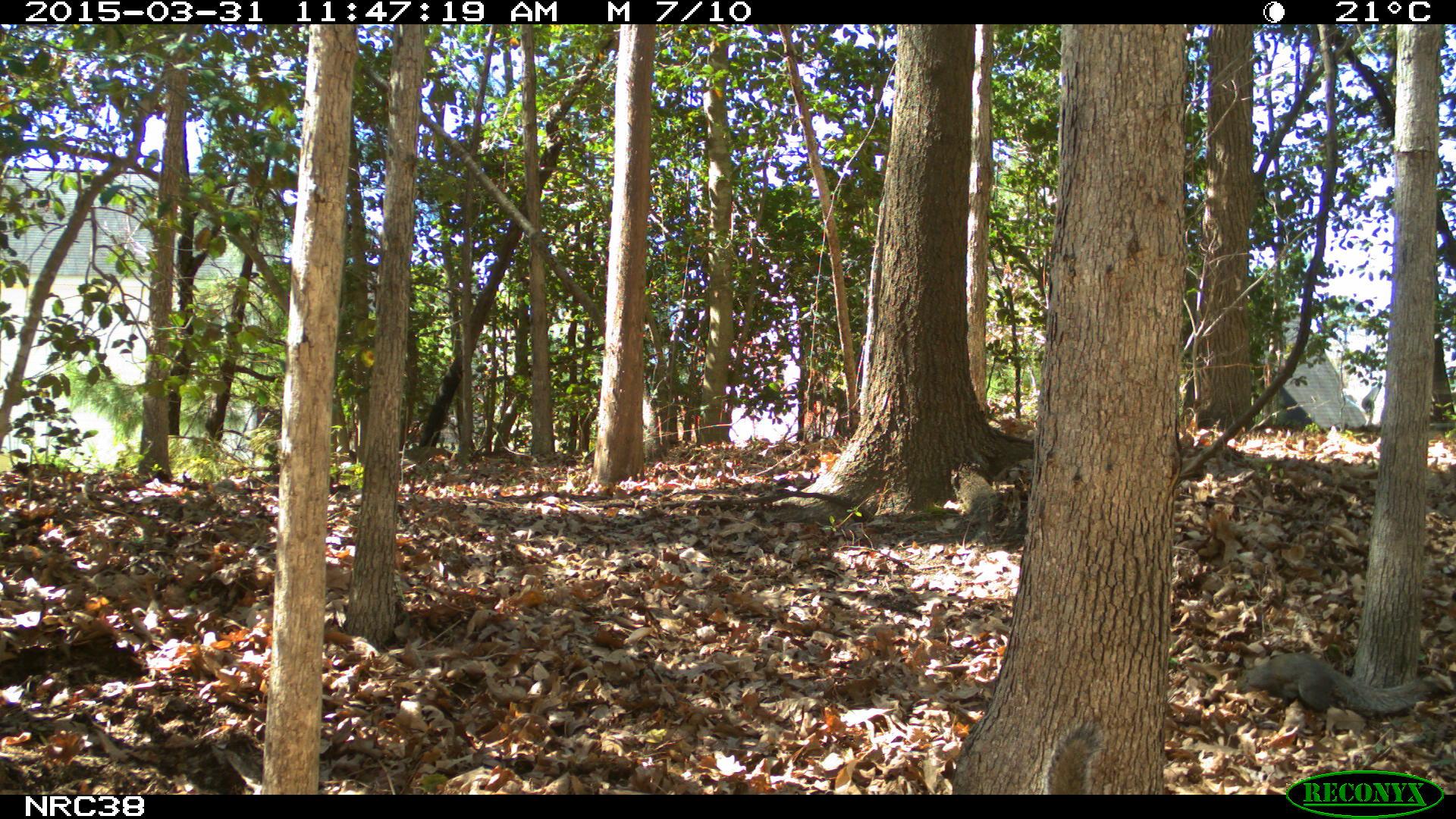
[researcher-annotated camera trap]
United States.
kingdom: Animalia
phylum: Chordata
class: Mammalia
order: Rodentia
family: Sciuridae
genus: Sciurus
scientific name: Sciurus carolinensis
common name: eastern gray squirrel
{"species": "Eastern Gray Squirrel (Sciurus carolinensis)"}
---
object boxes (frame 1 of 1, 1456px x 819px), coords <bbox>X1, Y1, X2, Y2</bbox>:
Eastern Gray Squirrel: <bbox>1224, 639, 1437, 737</bbox>; <bbox>1030, 719, 1114, 796</bbox>